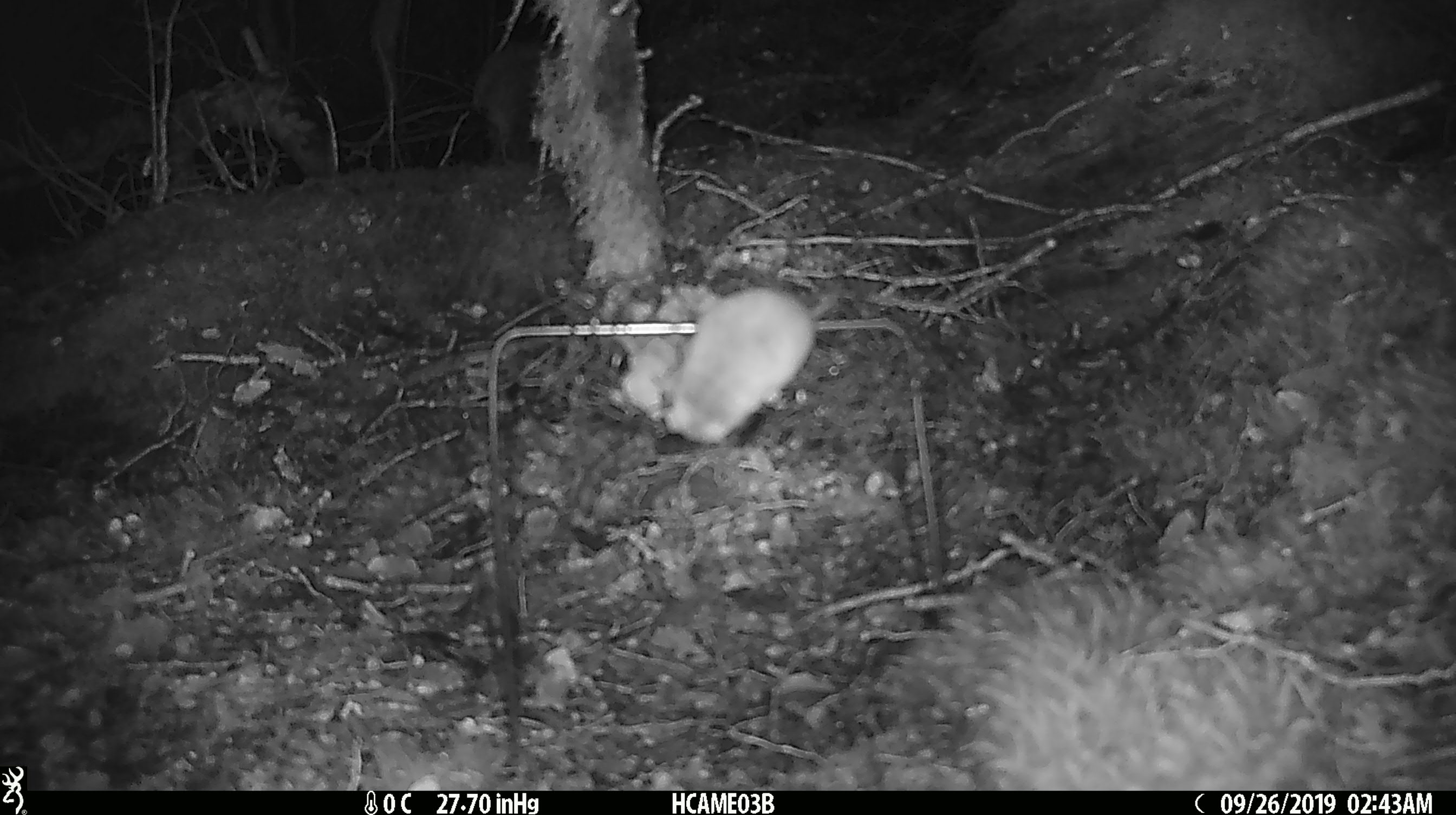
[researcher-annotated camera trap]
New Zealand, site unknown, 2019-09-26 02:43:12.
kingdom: Animalia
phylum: Chordata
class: Mammalia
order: Rodentia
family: Muridae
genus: Mus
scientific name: Mus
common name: mouse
Mouse (Mus).